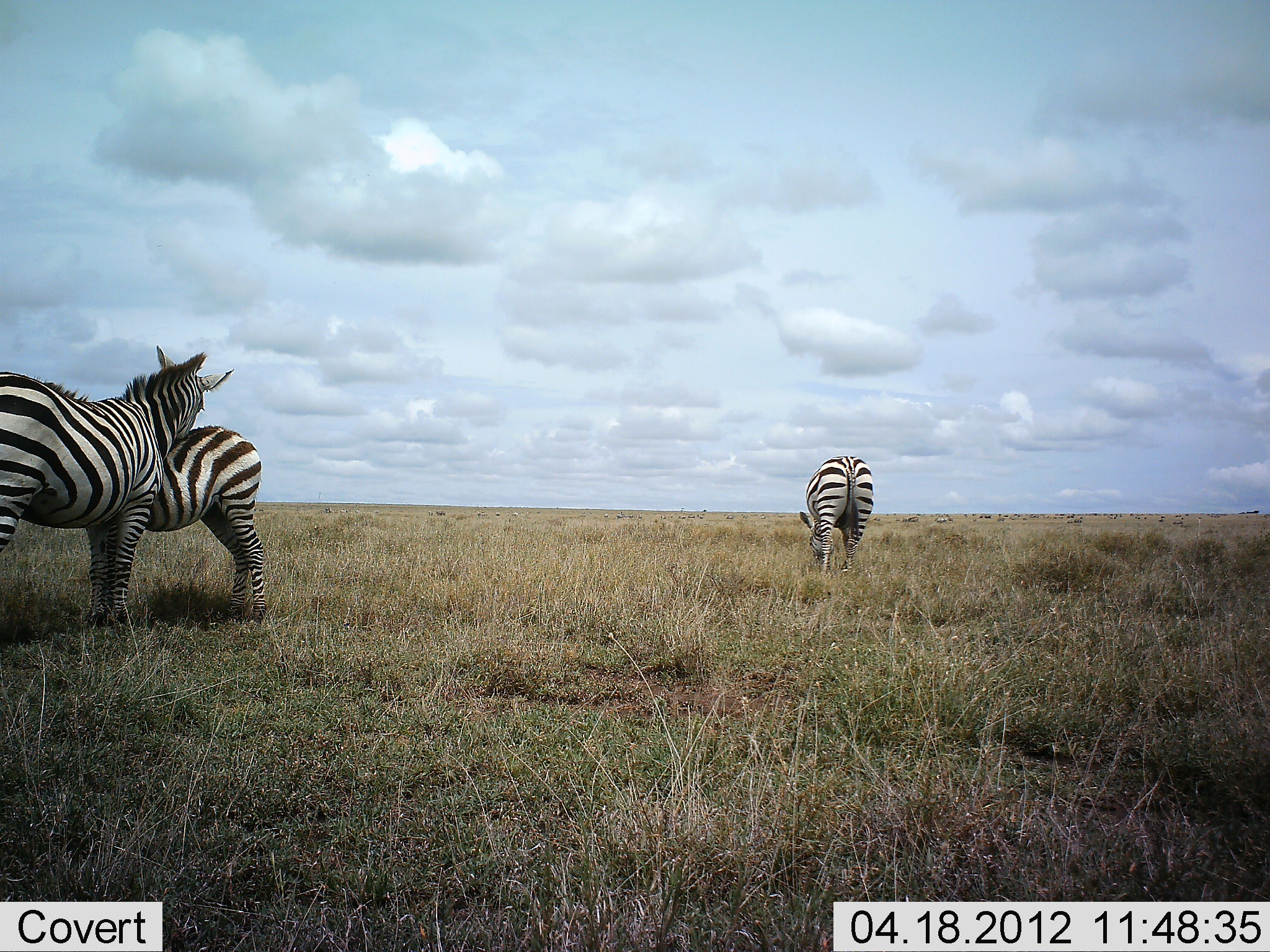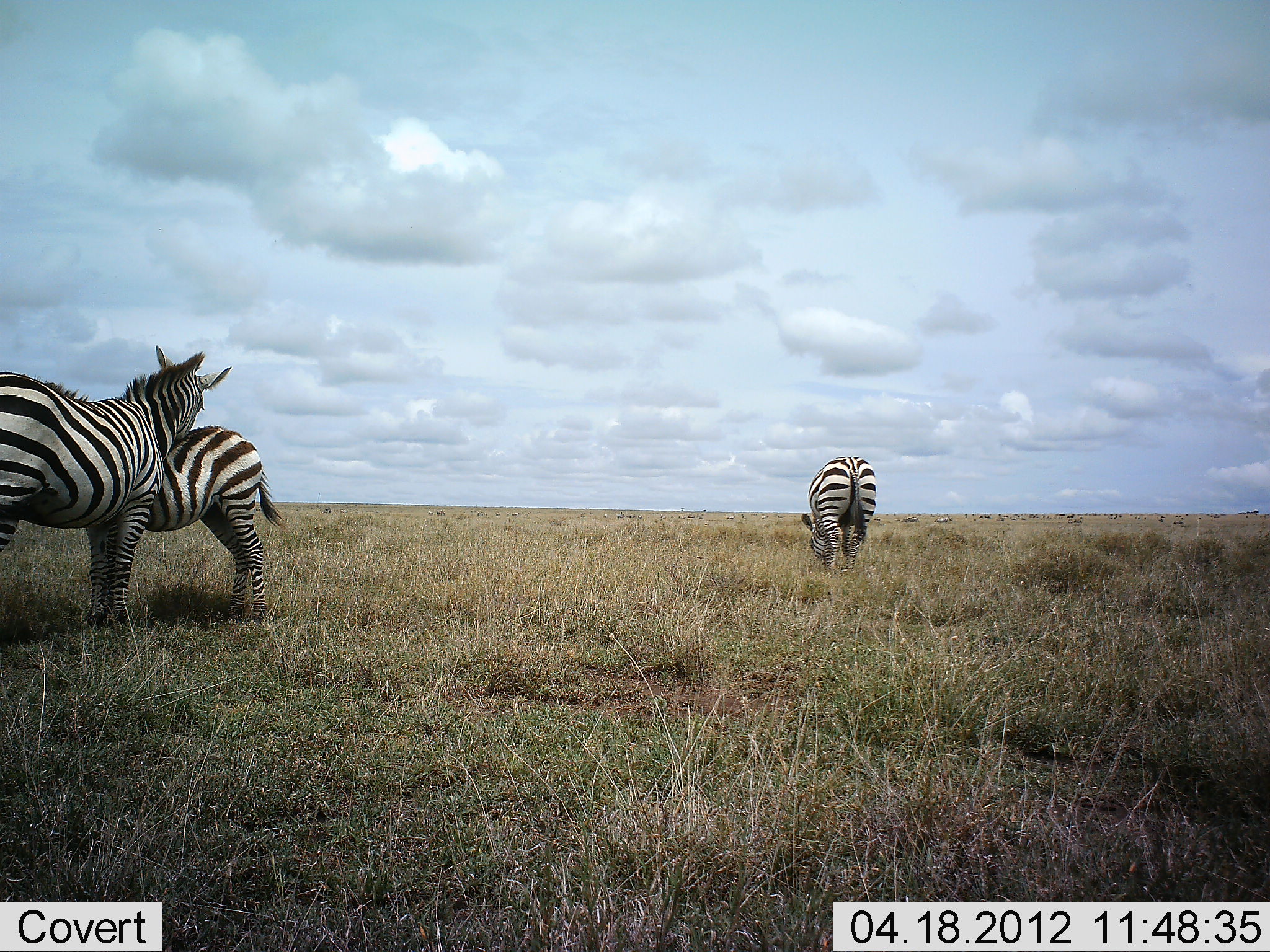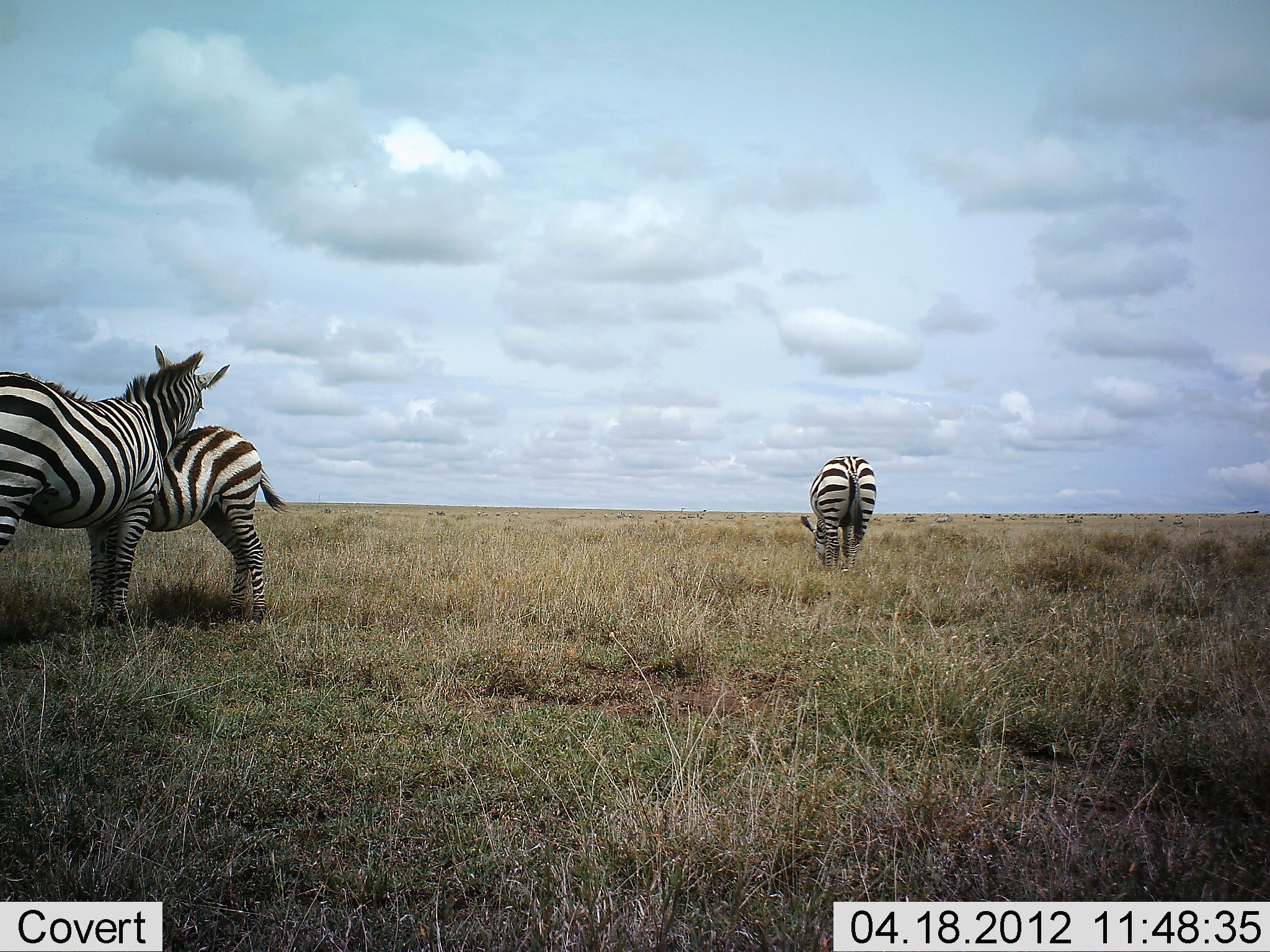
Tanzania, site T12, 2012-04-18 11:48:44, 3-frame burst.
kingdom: Animalia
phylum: Chordata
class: Mammalia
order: Perissodactyla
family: Equidae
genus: Equus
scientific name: Equus quagga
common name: plains zebra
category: zebra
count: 3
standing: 92%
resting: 15%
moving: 8%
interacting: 54%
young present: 15%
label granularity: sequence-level